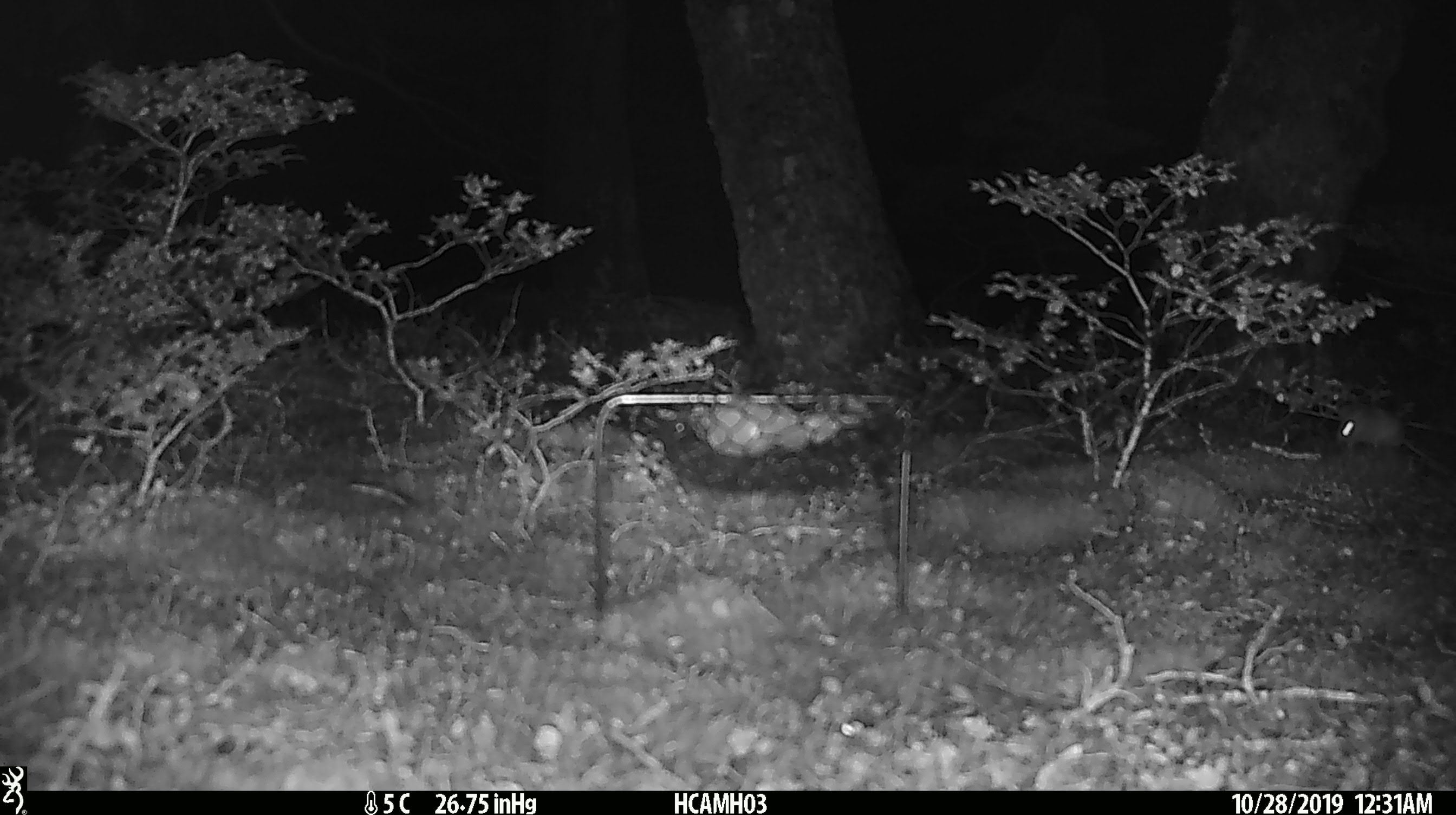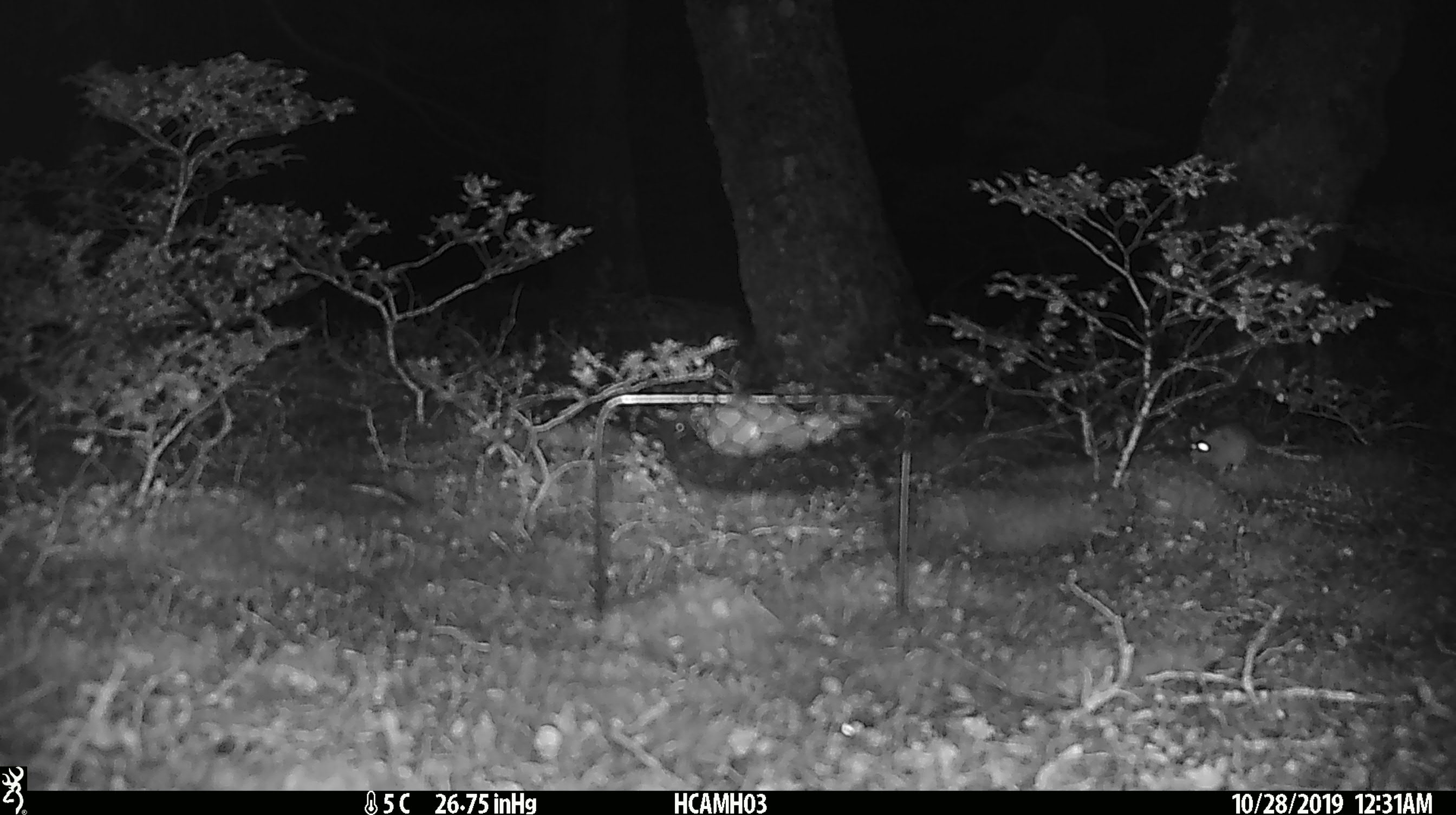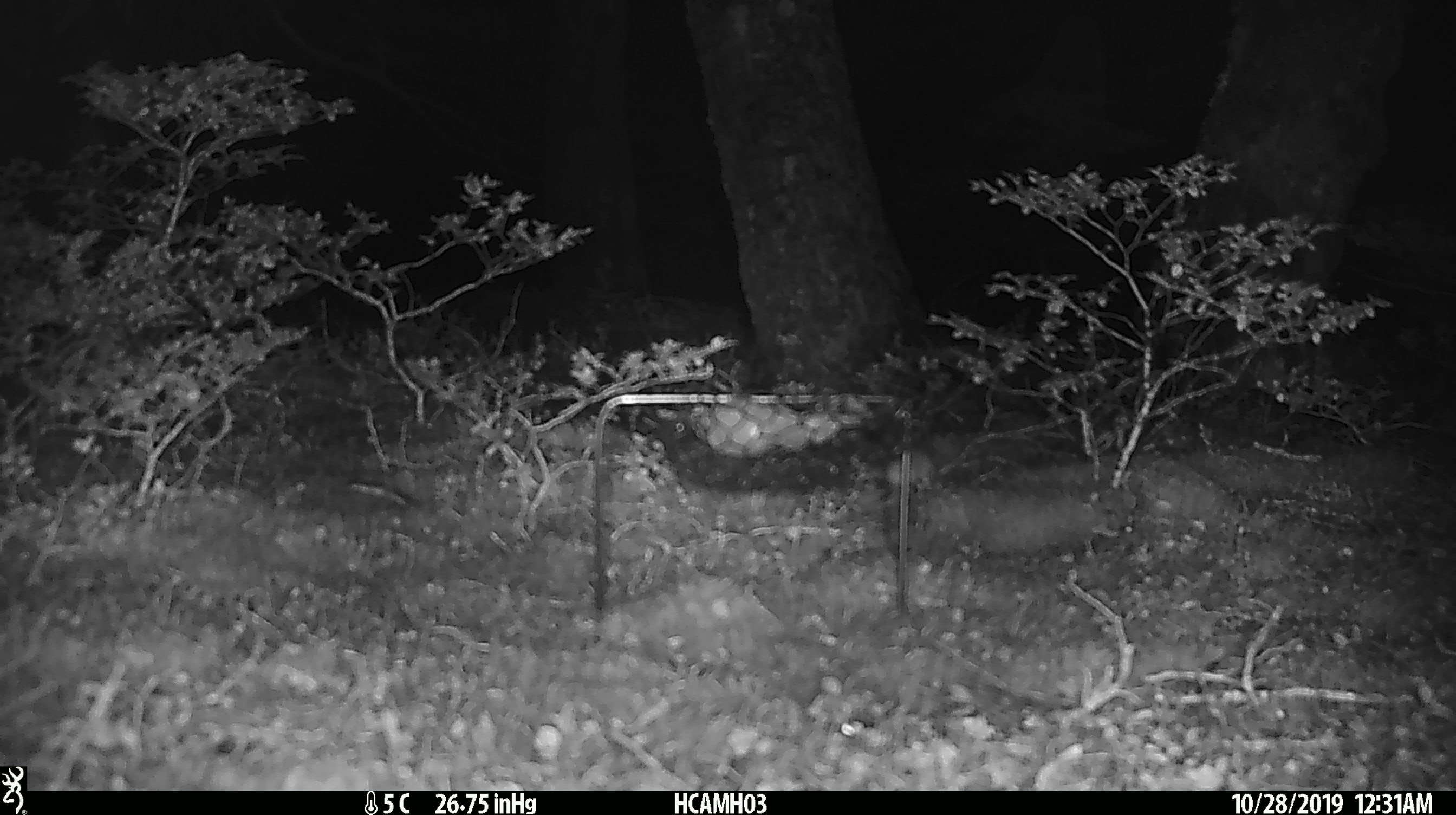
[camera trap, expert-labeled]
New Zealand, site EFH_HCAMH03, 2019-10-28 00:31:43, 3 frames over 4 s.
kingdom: Animalia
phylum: Chordata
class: Mammalia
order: Rodentia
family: Muridae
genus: Mus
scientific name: Mus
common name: mouse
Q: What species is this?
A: Mouse (Mus).